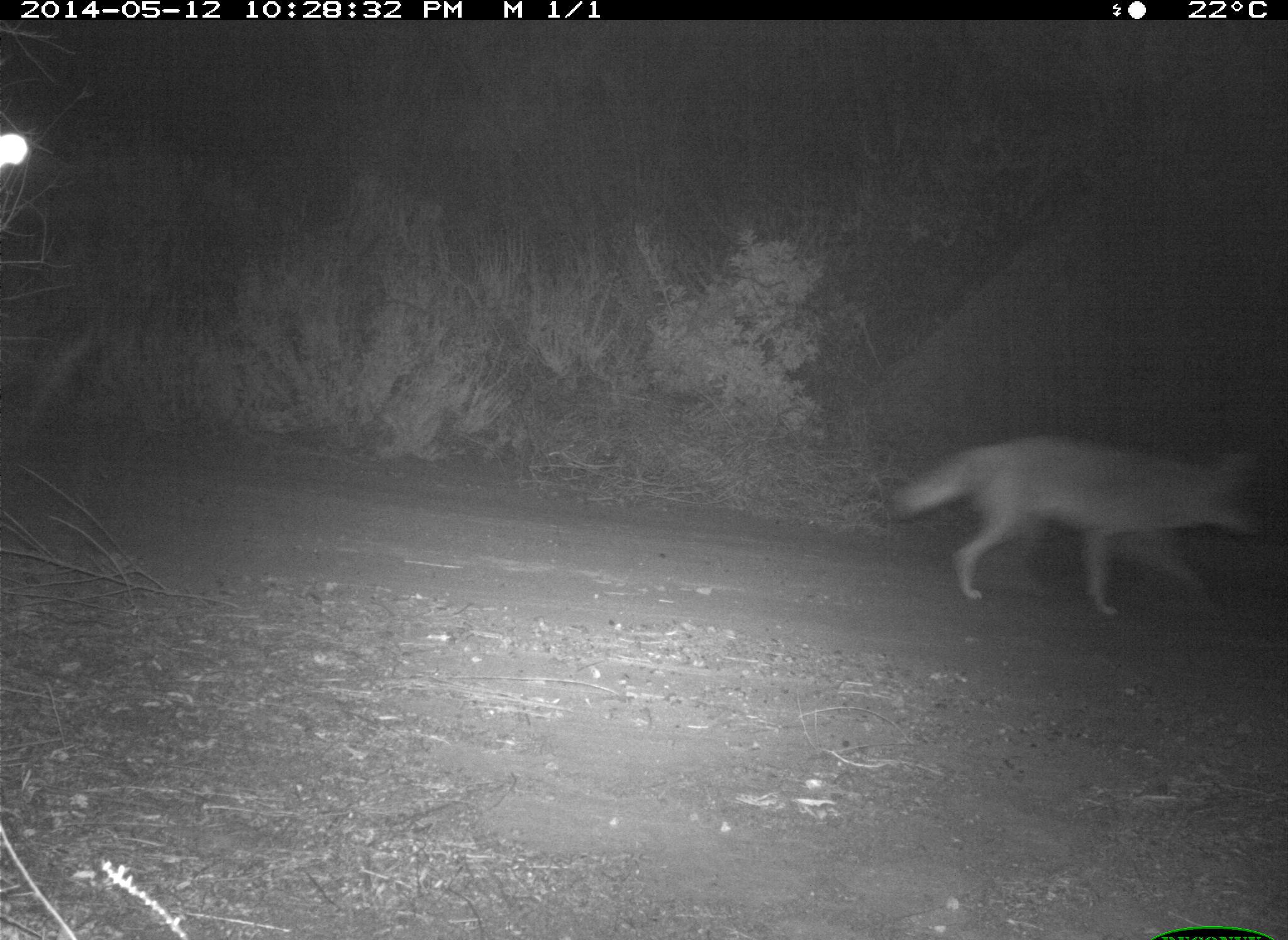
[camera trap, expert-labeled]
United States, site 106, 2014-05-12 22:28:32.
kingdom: Animalia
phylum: Chordata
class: Mammalia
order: Carnivora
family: Canidae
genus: Canis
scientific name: Canis latrans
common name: coyote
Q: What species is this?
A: Coyote (Canis latrans).